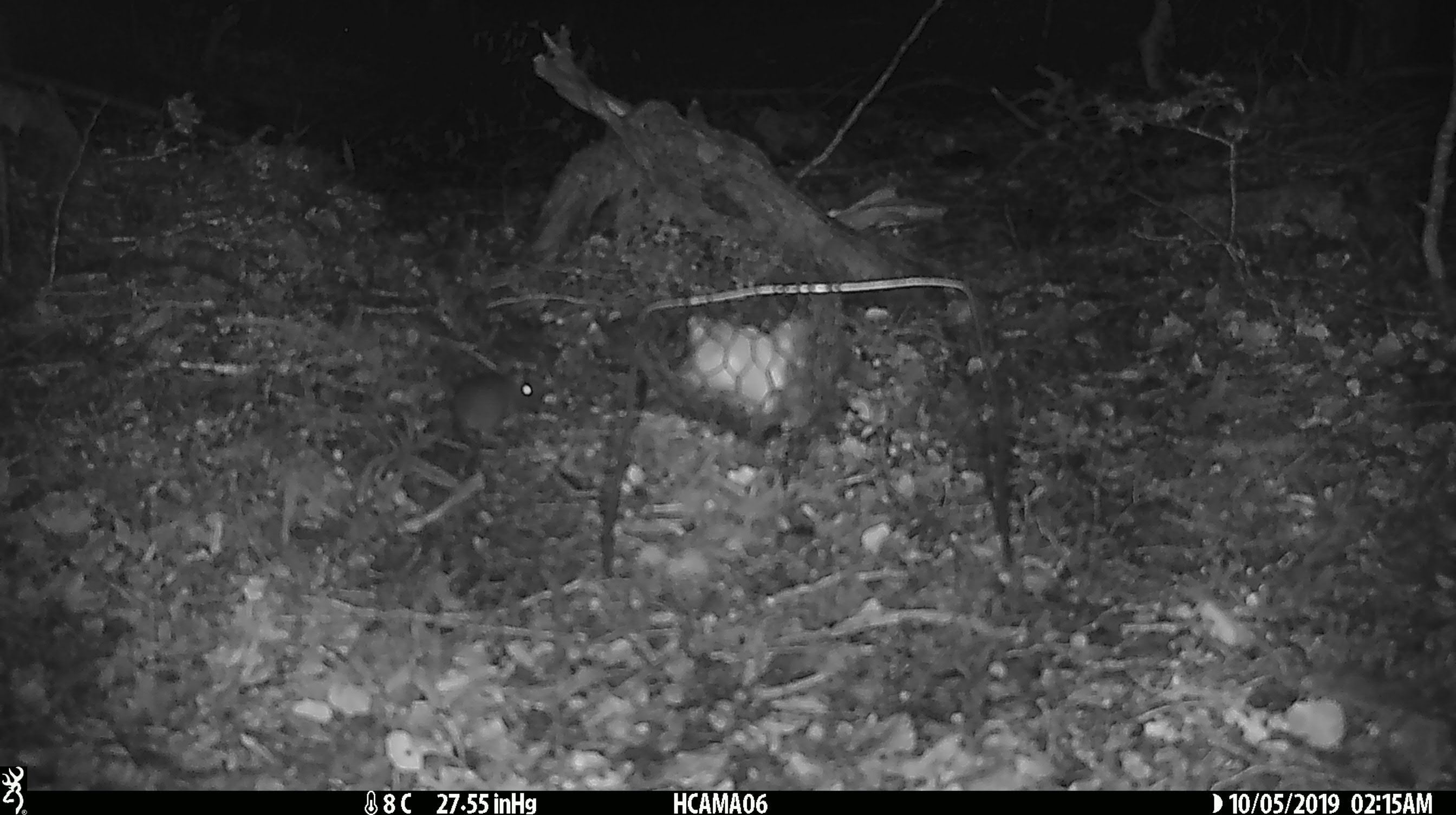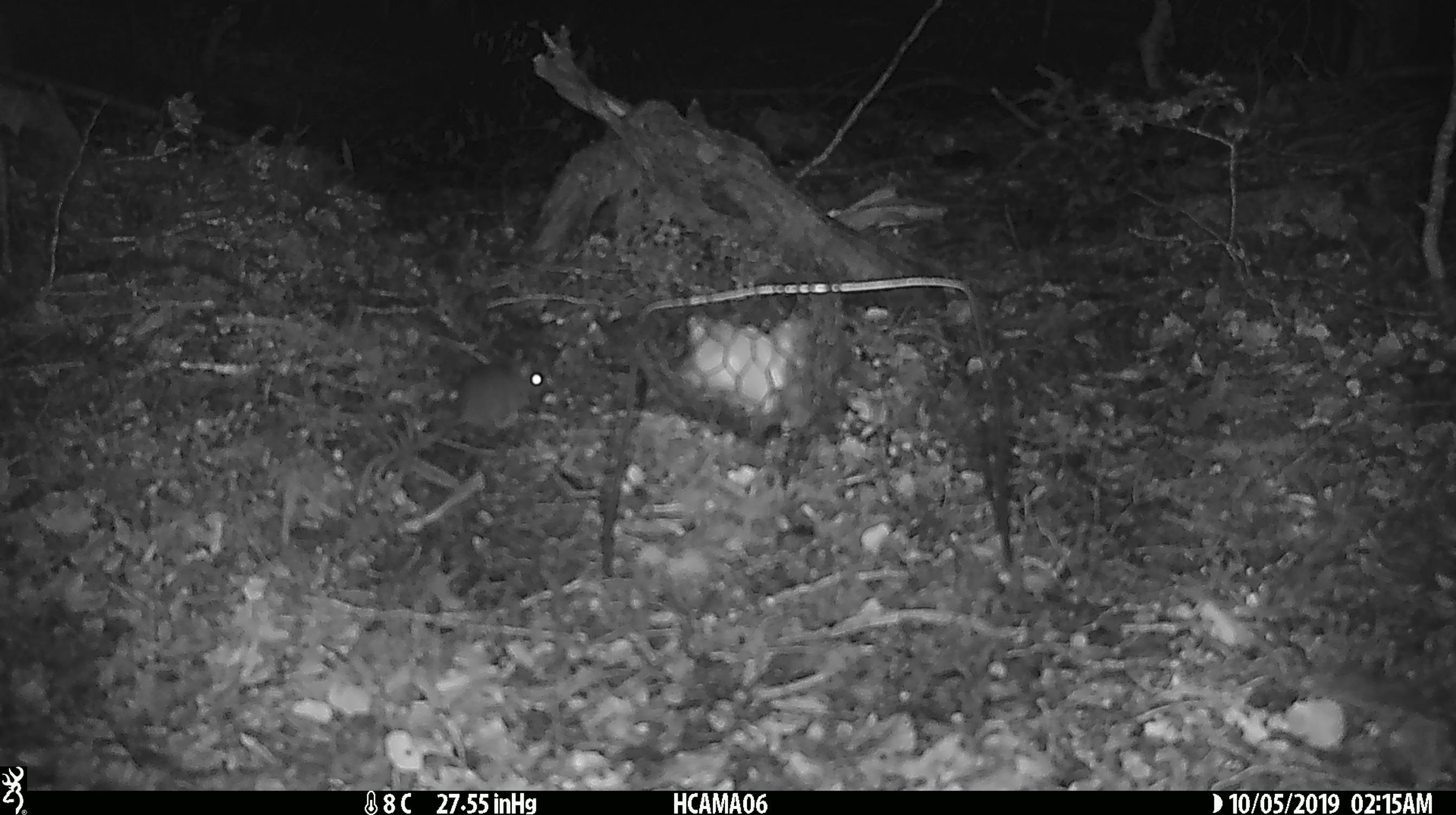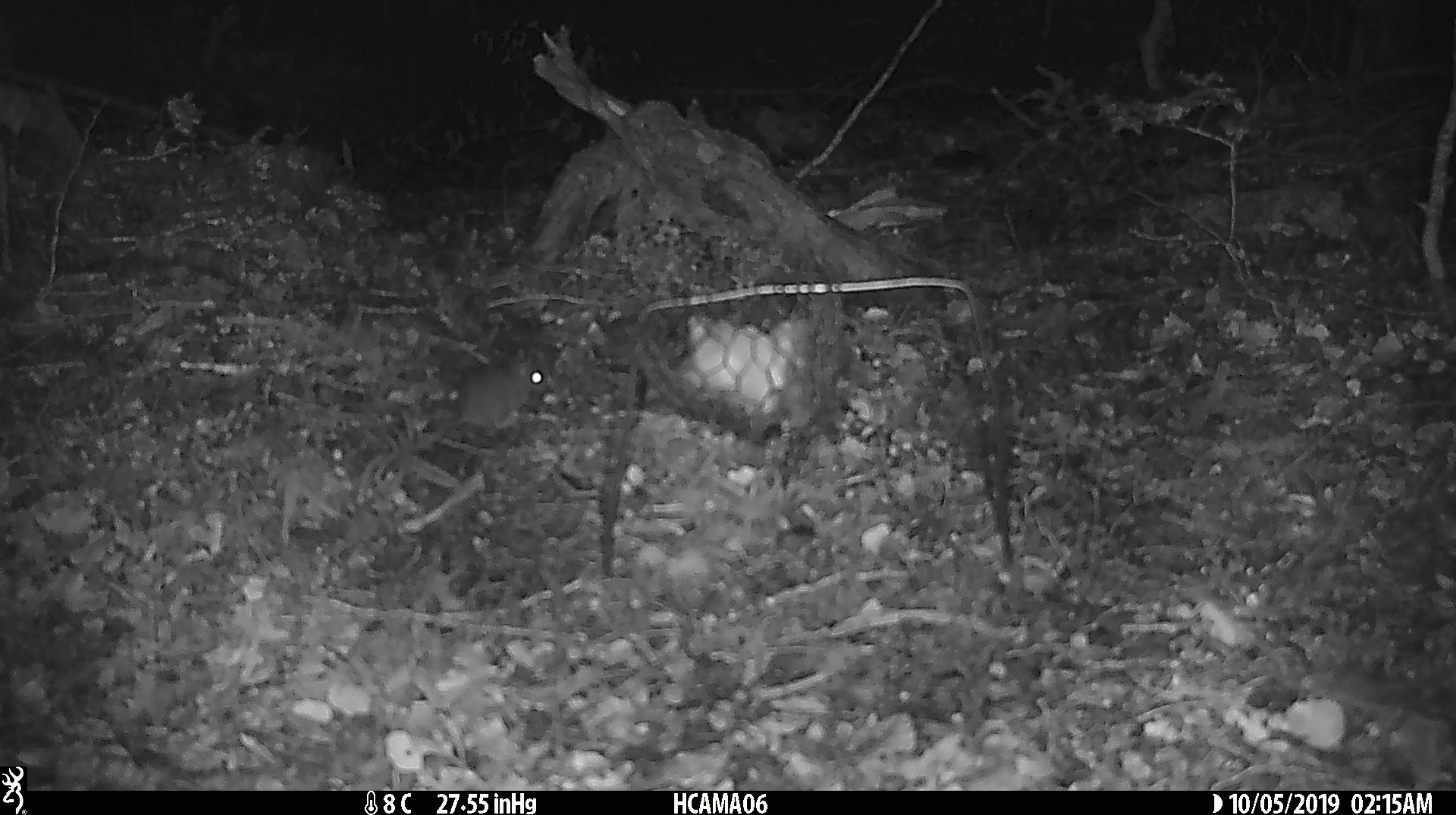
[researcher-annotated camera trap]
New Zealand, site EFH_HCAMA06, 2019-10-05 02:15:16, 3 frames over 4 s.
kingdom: Animalia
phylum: Chordata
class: Mammalia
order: Rodentia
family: Muridae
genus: Mus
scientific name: Mus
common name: mouse